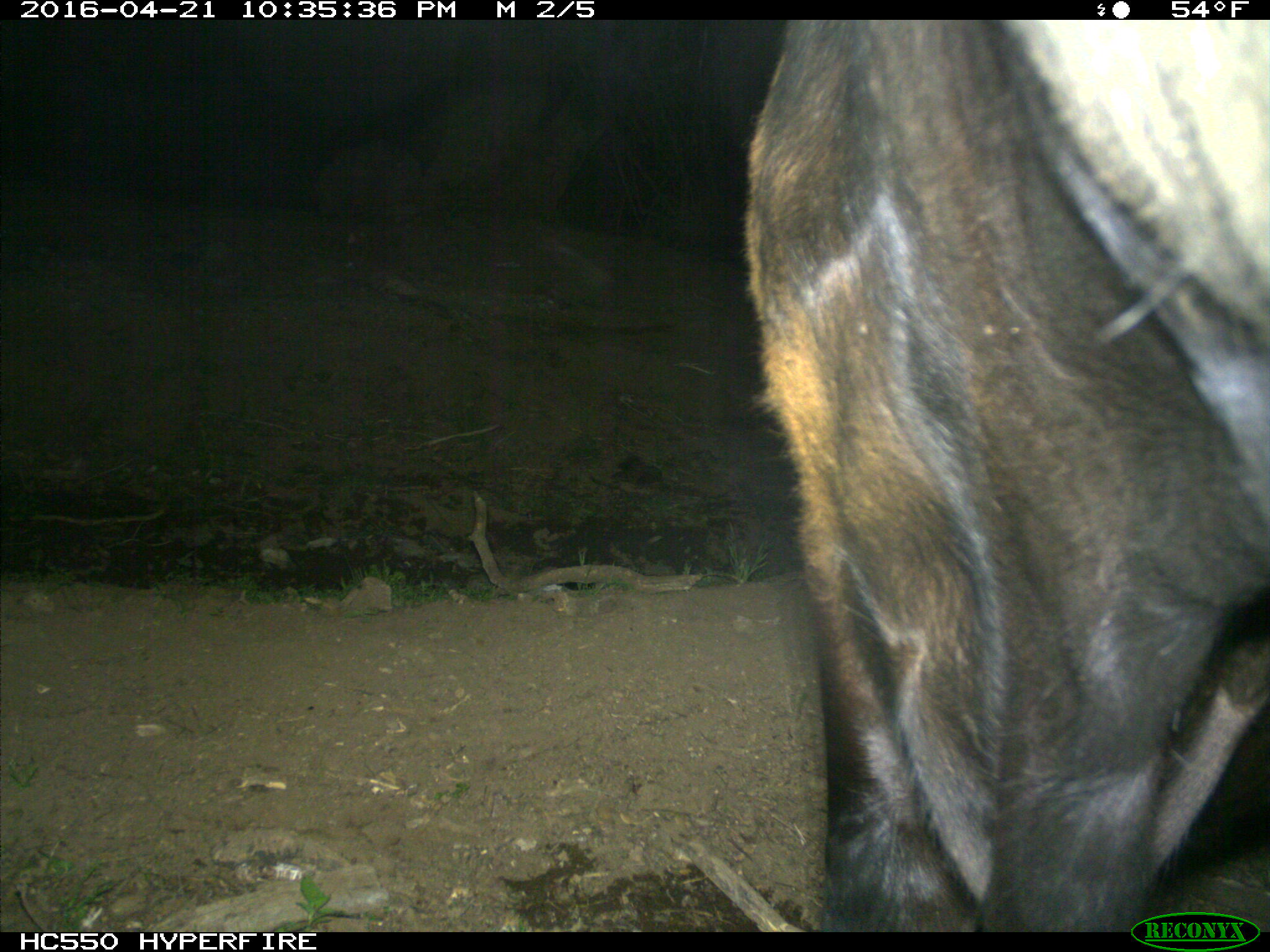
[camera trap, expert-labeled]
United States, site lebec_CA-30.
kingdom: Animalia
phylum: Chordata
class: Mammalia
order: Artiodactyla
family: Bovidae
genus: Bos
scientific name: Bos taurus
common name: domestic cow